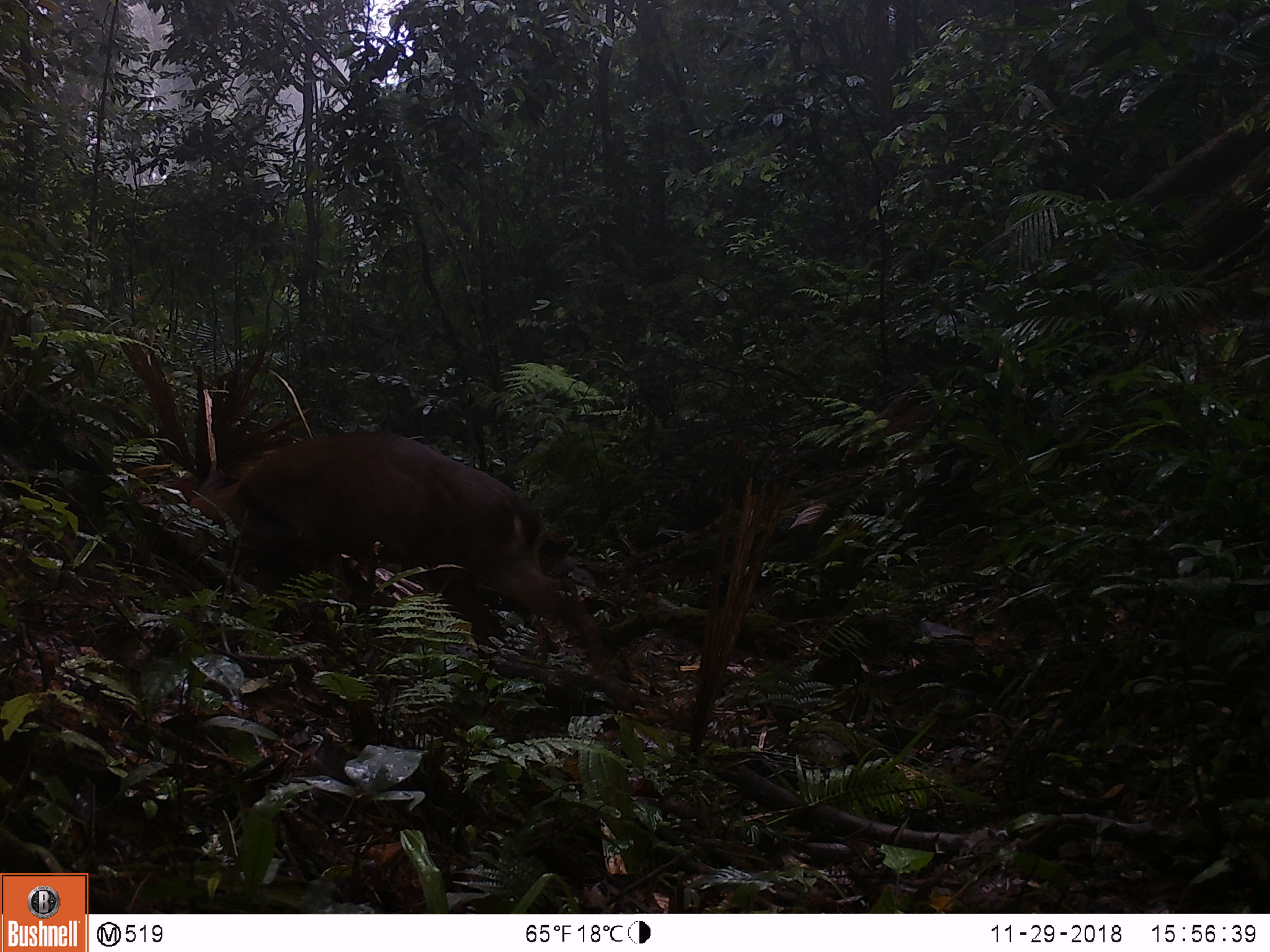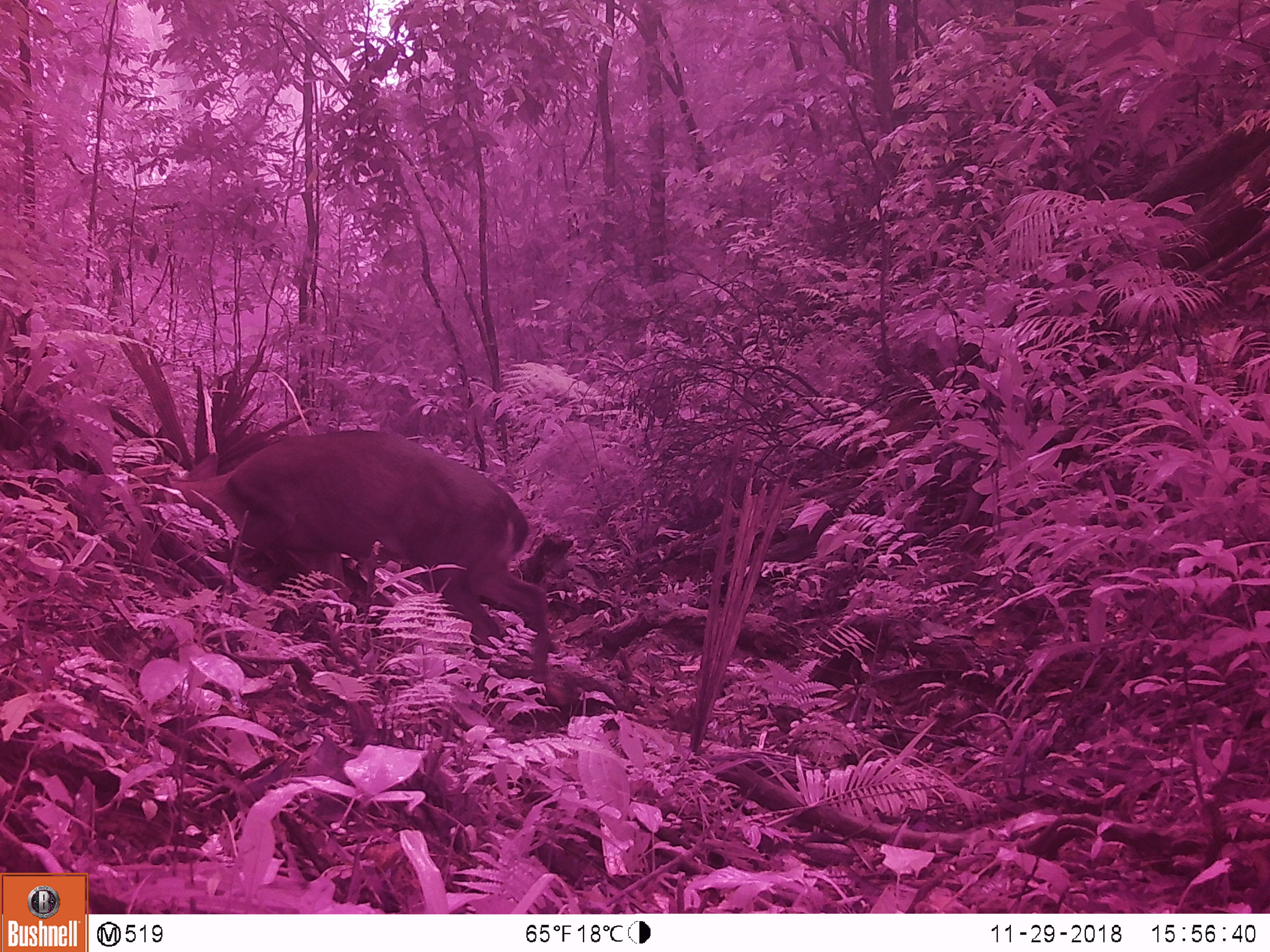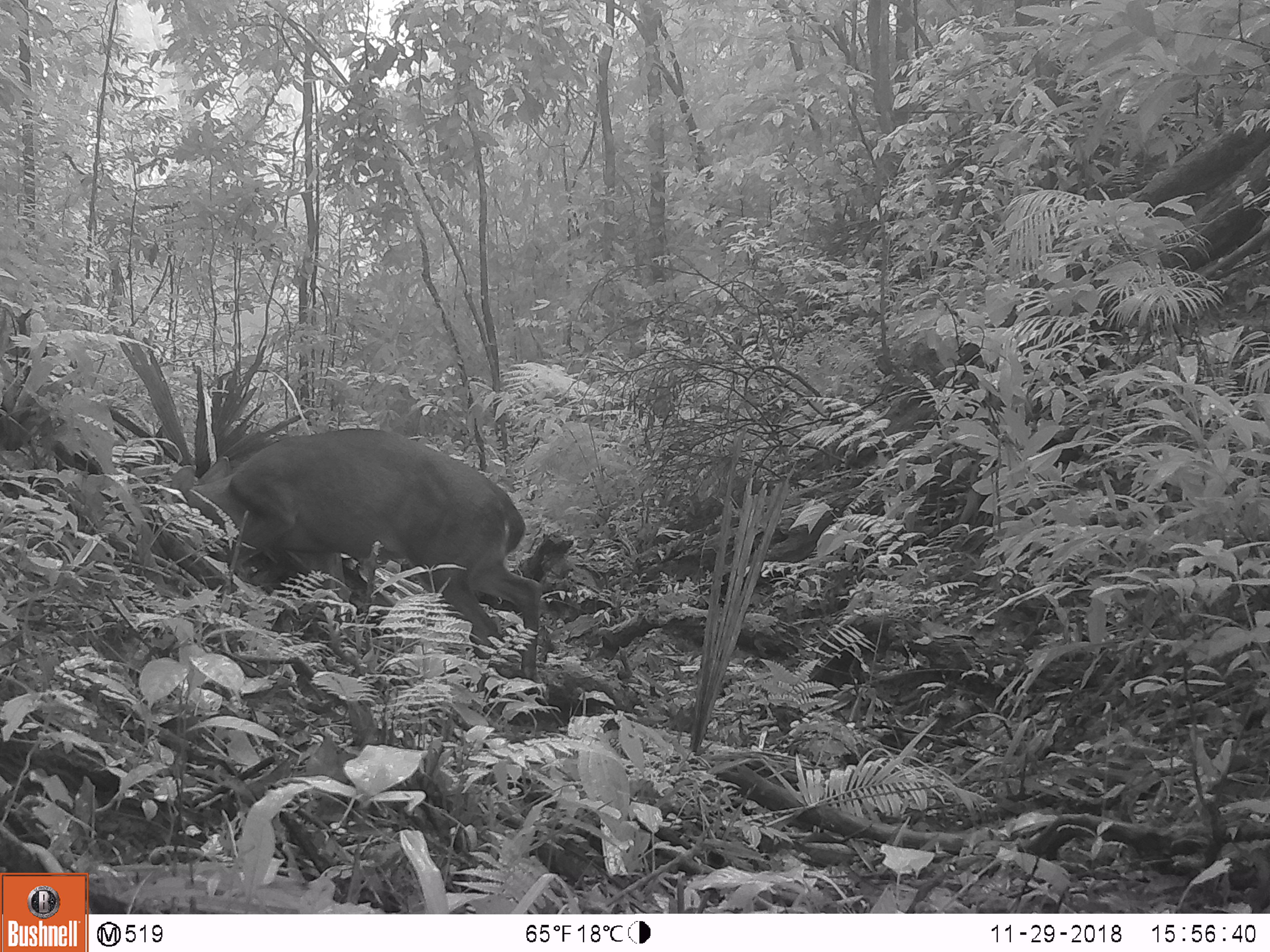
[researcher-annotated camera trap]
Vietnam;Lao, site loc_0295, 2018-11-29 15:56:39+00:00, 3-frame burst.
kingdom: Animalia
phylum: Chordata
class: Mammalia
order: Artiodactyla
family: Cervidae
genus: Muntiacus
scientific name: Muntiacus vuquangensis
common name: large-antlered muntjac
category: large antlered muntjac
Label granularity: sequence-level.